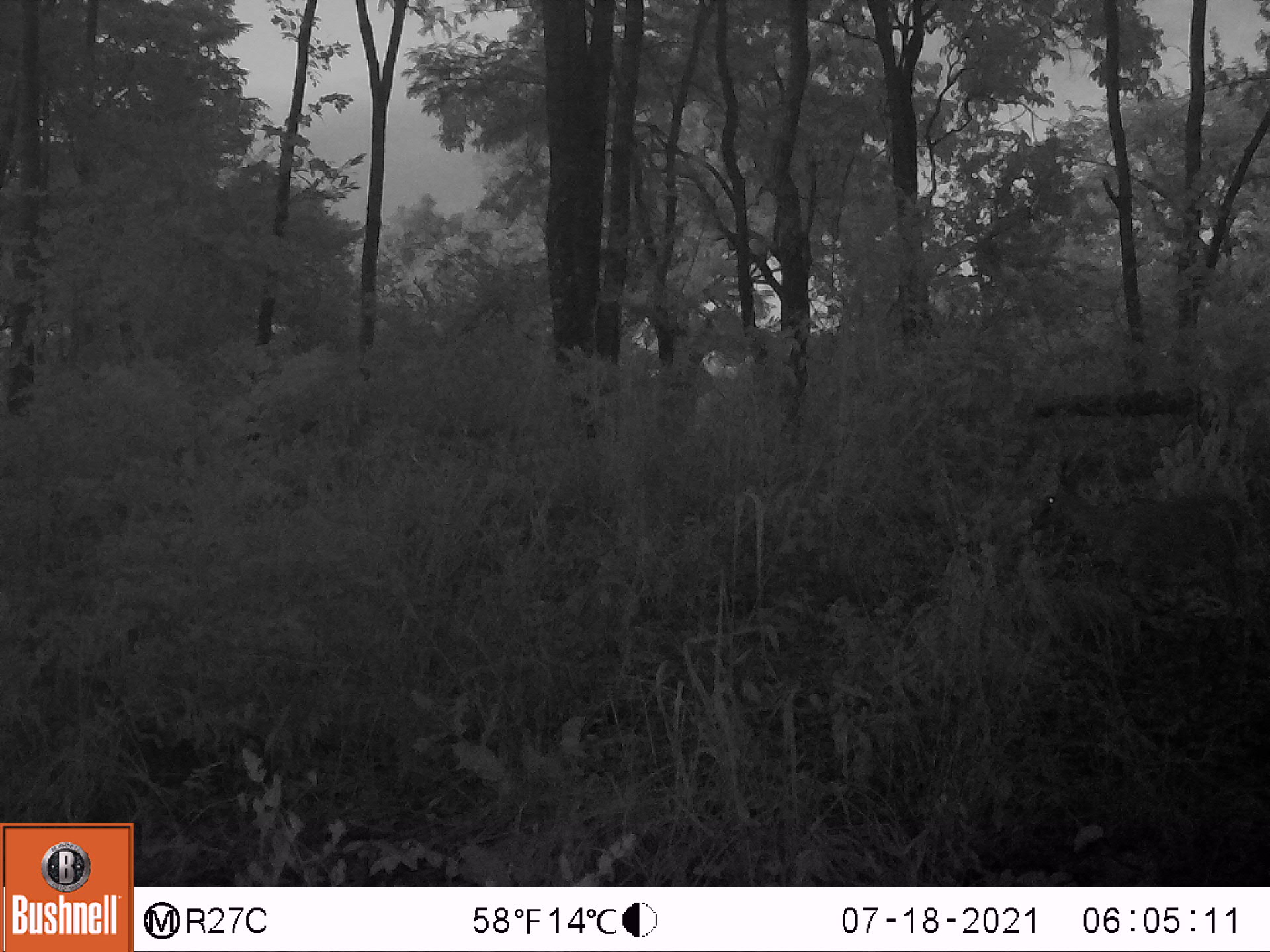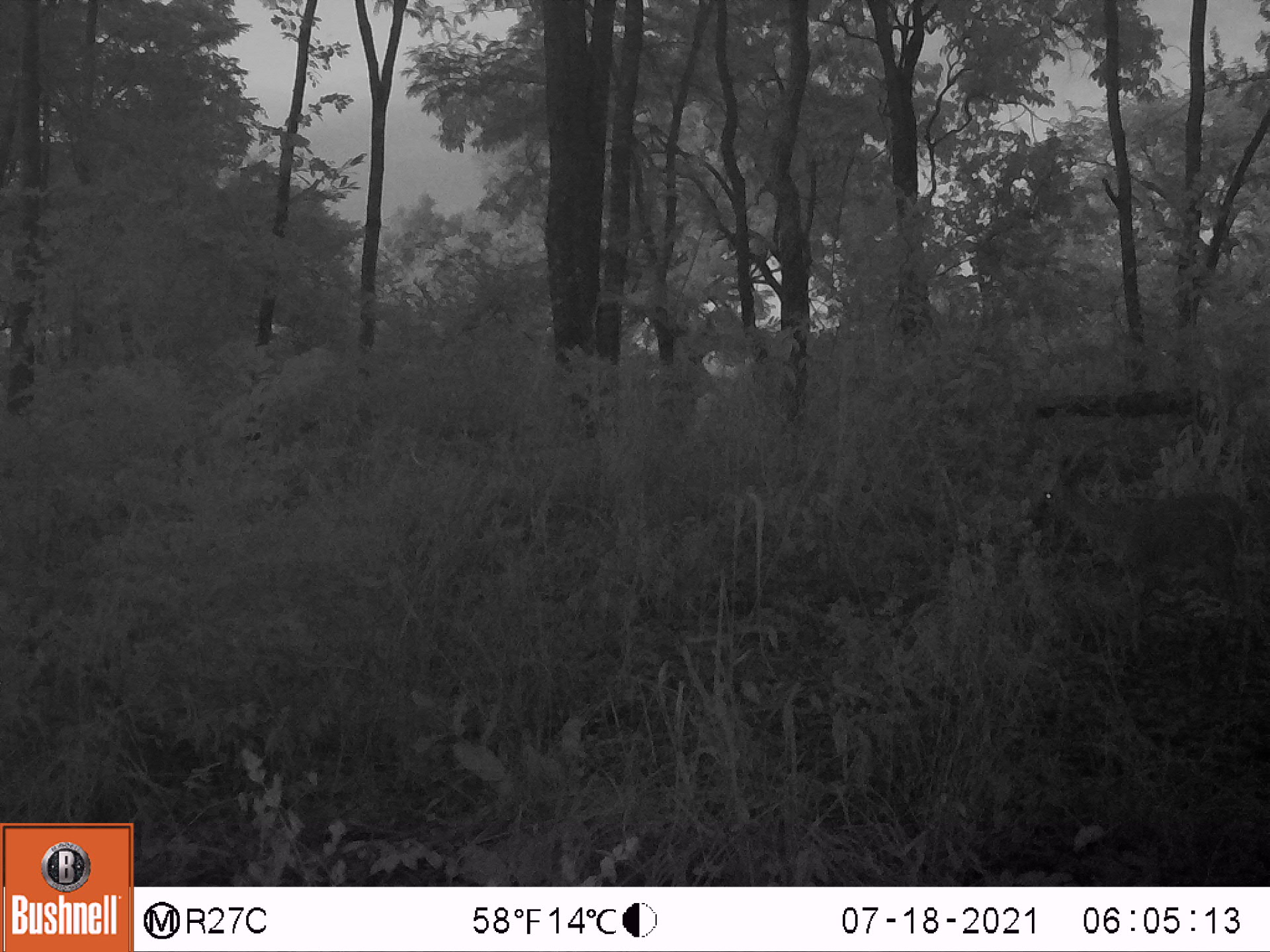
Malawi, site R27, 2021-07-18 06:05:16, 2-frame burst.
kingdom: Animalia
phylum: Chordata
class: Mammalia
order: Artiodactyla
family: Bovidae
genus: Sylvicapra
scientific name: Sylvicapra grimmia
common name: common duiker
Common duiker (Sylvicapra grimmia), count 1.